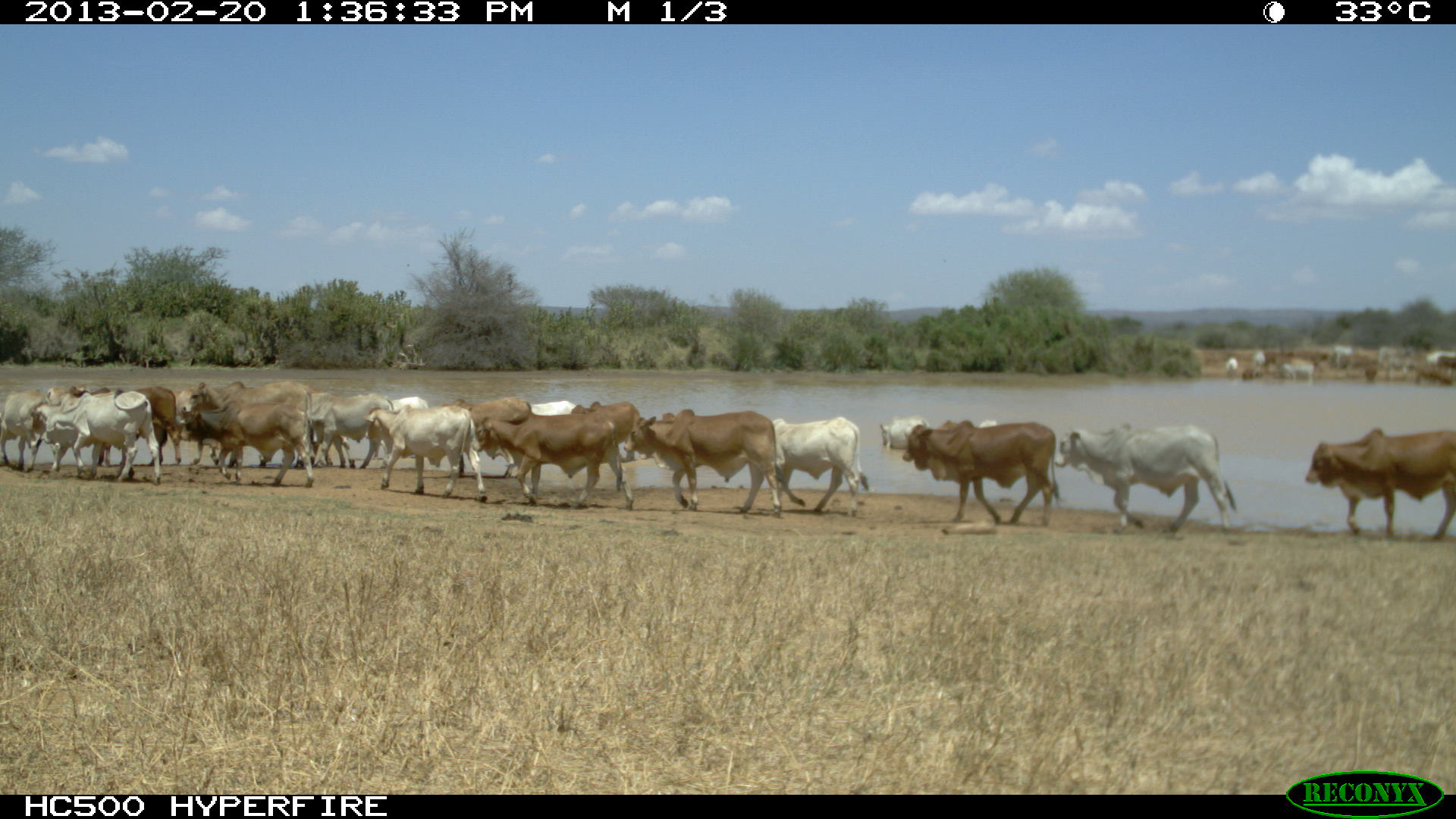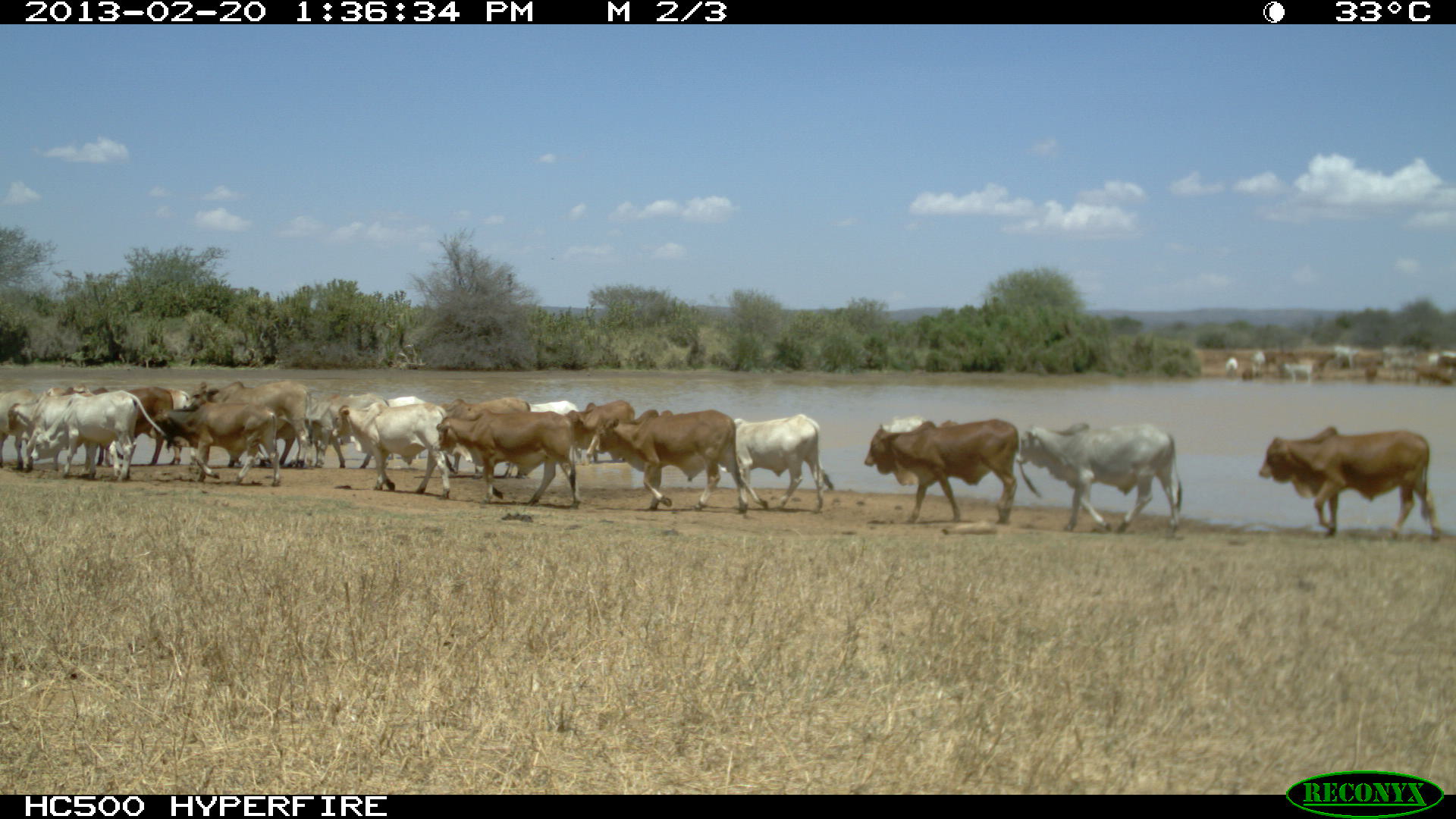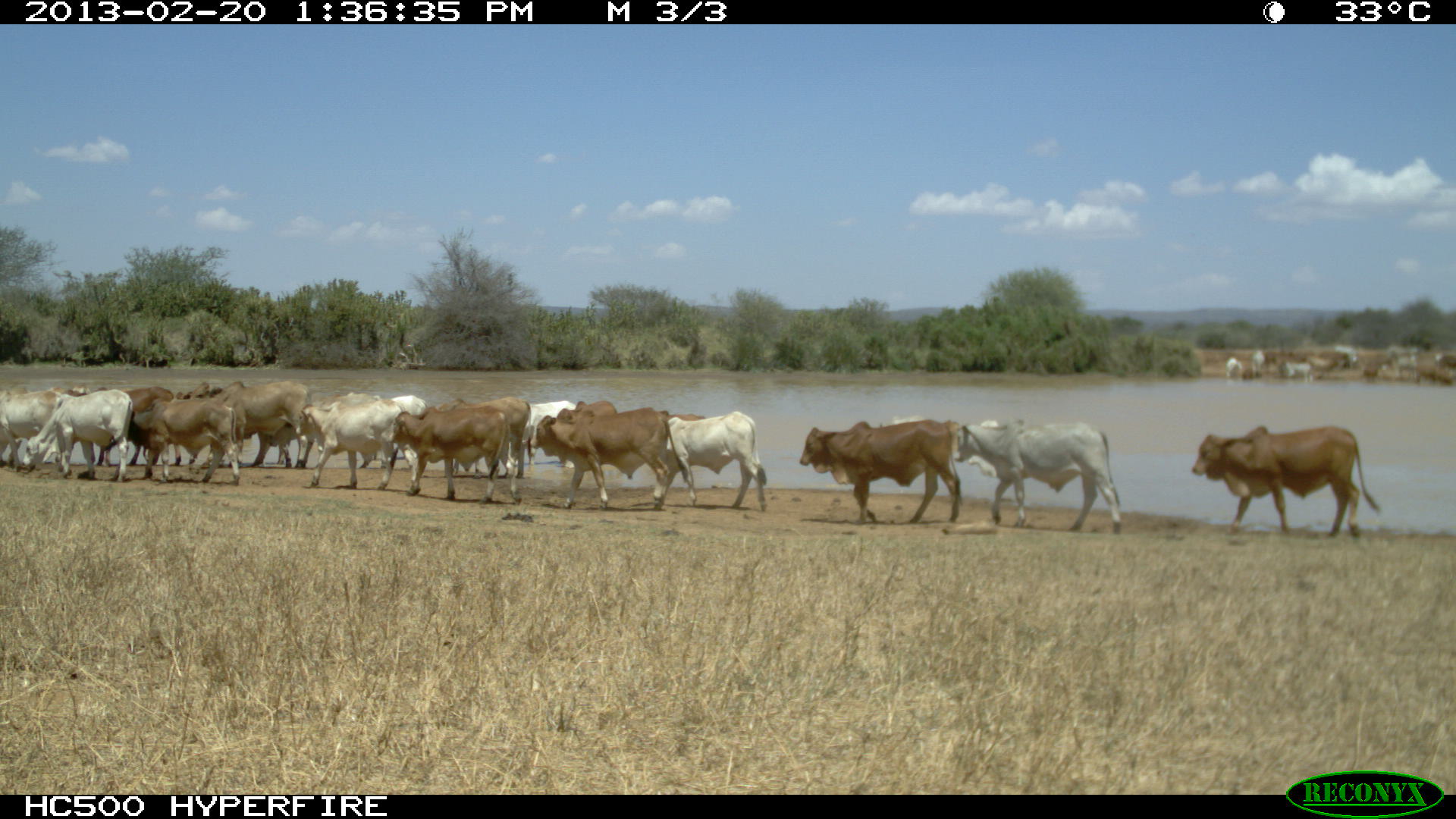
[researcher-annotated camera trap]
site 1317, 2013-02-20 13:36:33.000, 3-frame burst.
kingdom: Animalia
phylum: Chordata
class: Mammalia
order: Artiodactyla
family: Bovidae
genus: Bos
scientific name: Bos taurus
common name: domestic cattle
Bos taurus (domestic cattle), count 22.